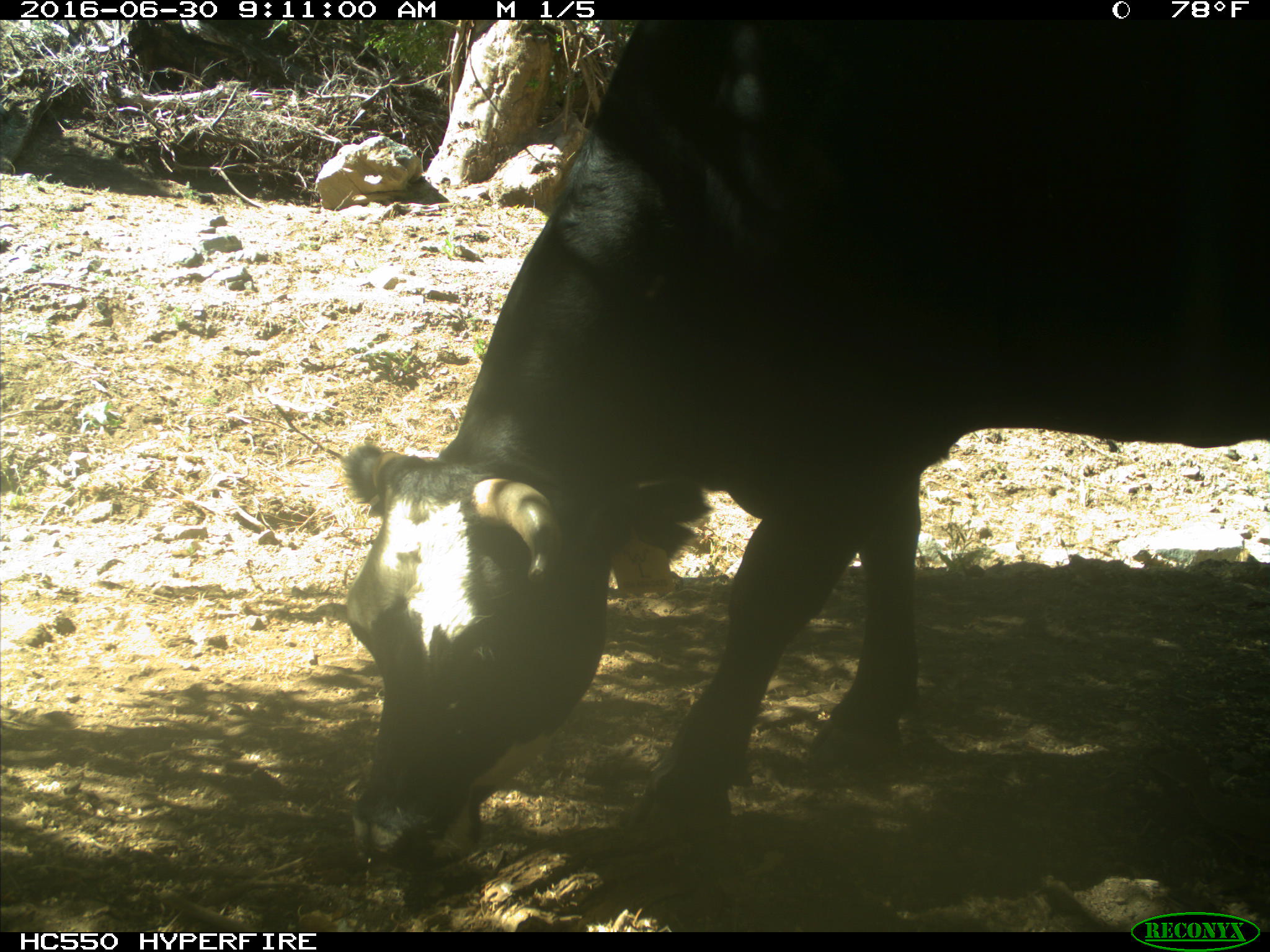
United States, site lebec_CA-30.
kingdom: Animalia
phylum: Chordata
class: Mammalia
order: Artiodactyla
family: Bovidae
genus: Bos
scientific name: Bos taurus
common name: domestic cow